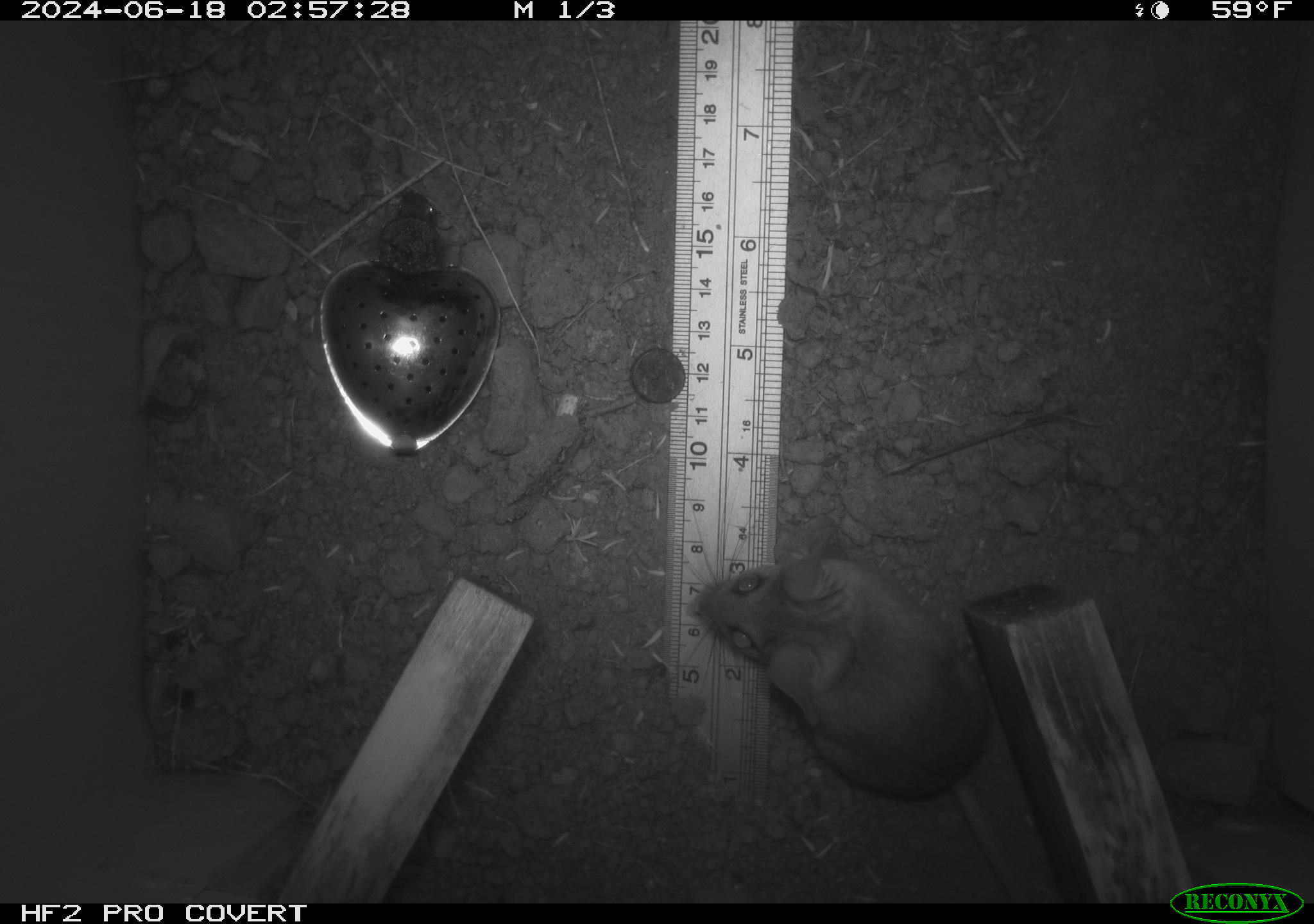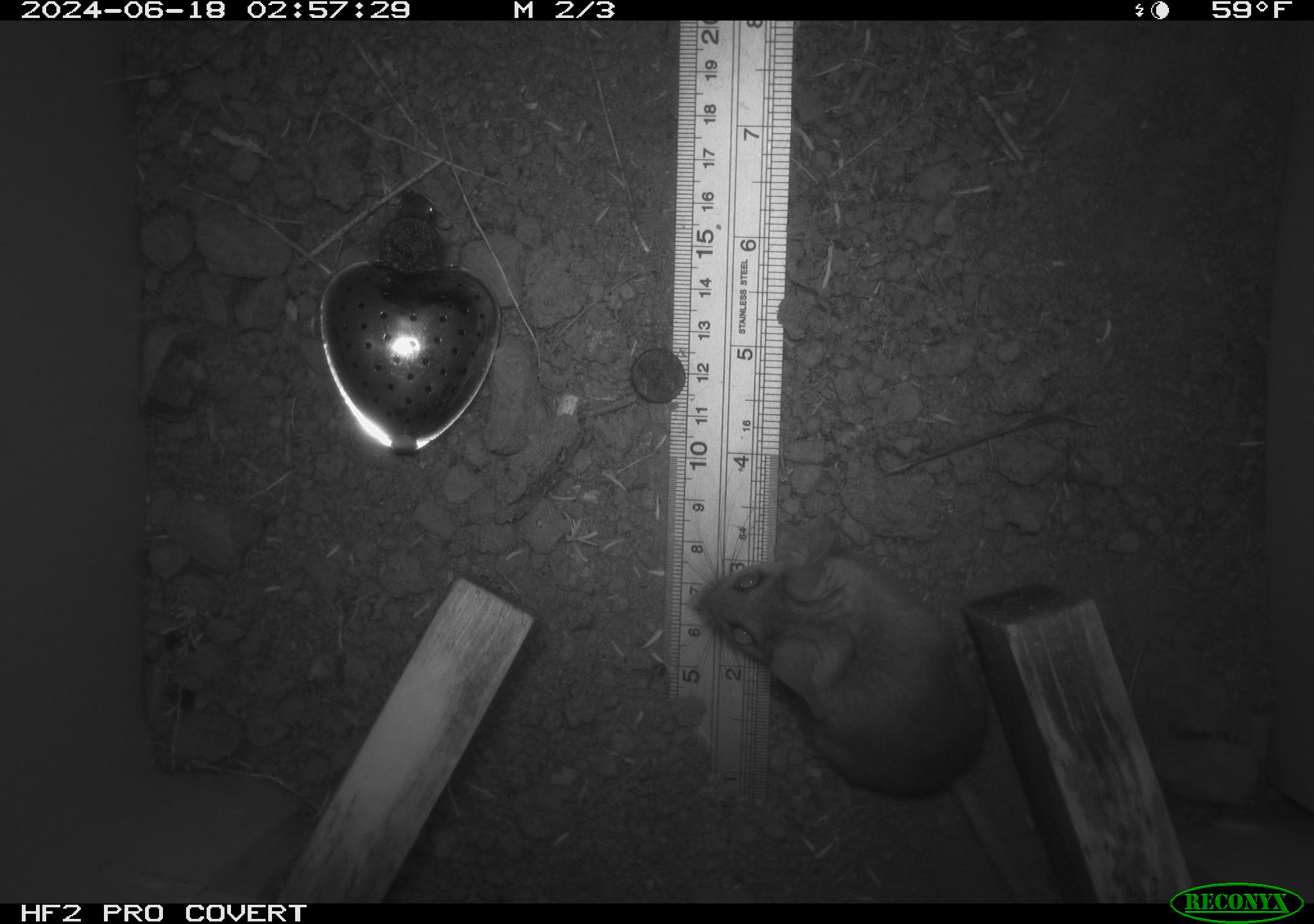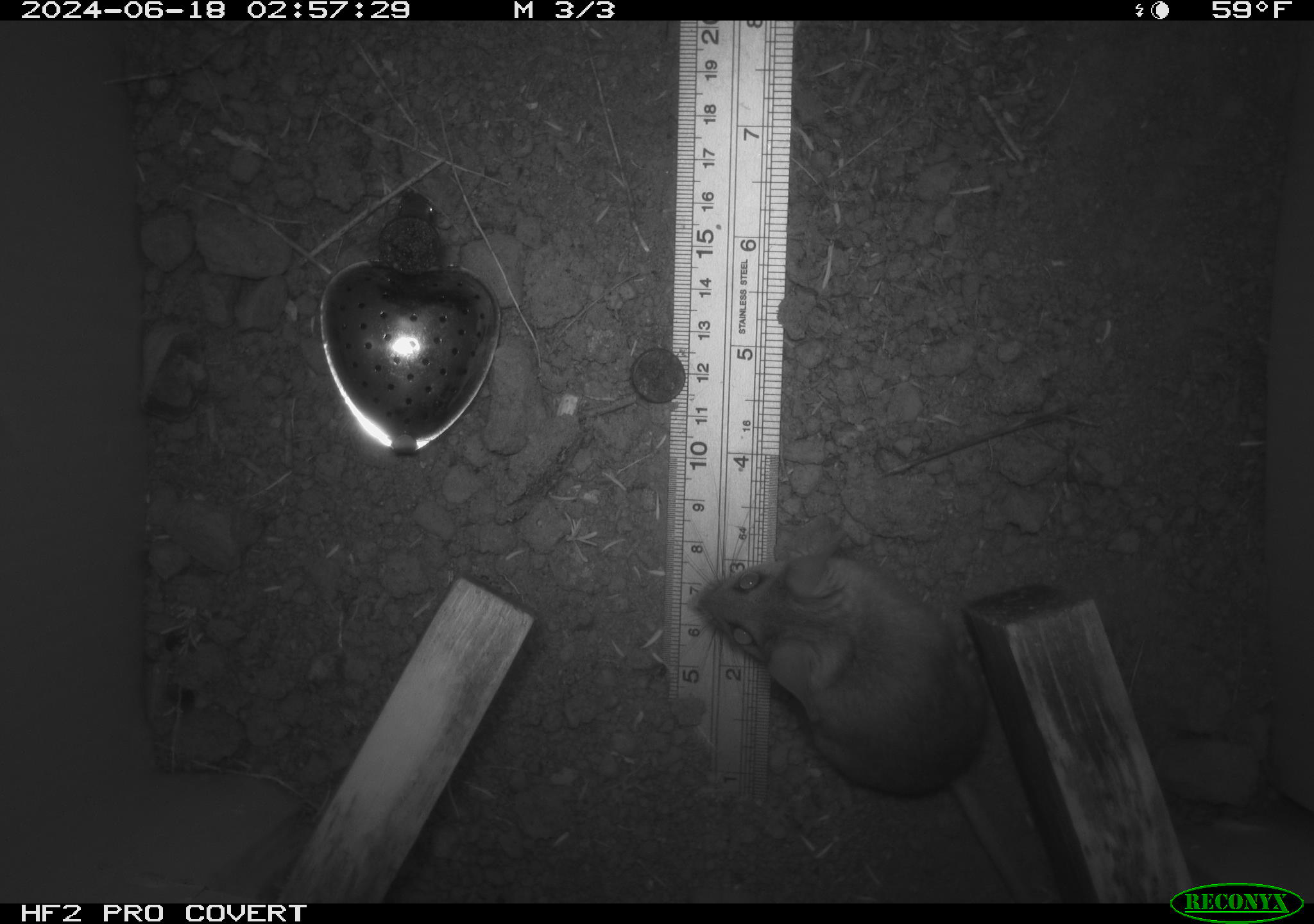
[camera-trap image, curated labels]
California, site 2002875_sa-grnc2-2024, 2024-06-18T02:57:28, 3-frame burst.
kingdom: Animalia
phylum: Chordata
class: Mammalia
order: Rodentia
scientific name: Rodentia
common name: rodent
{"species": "rodent (Rodentia)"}